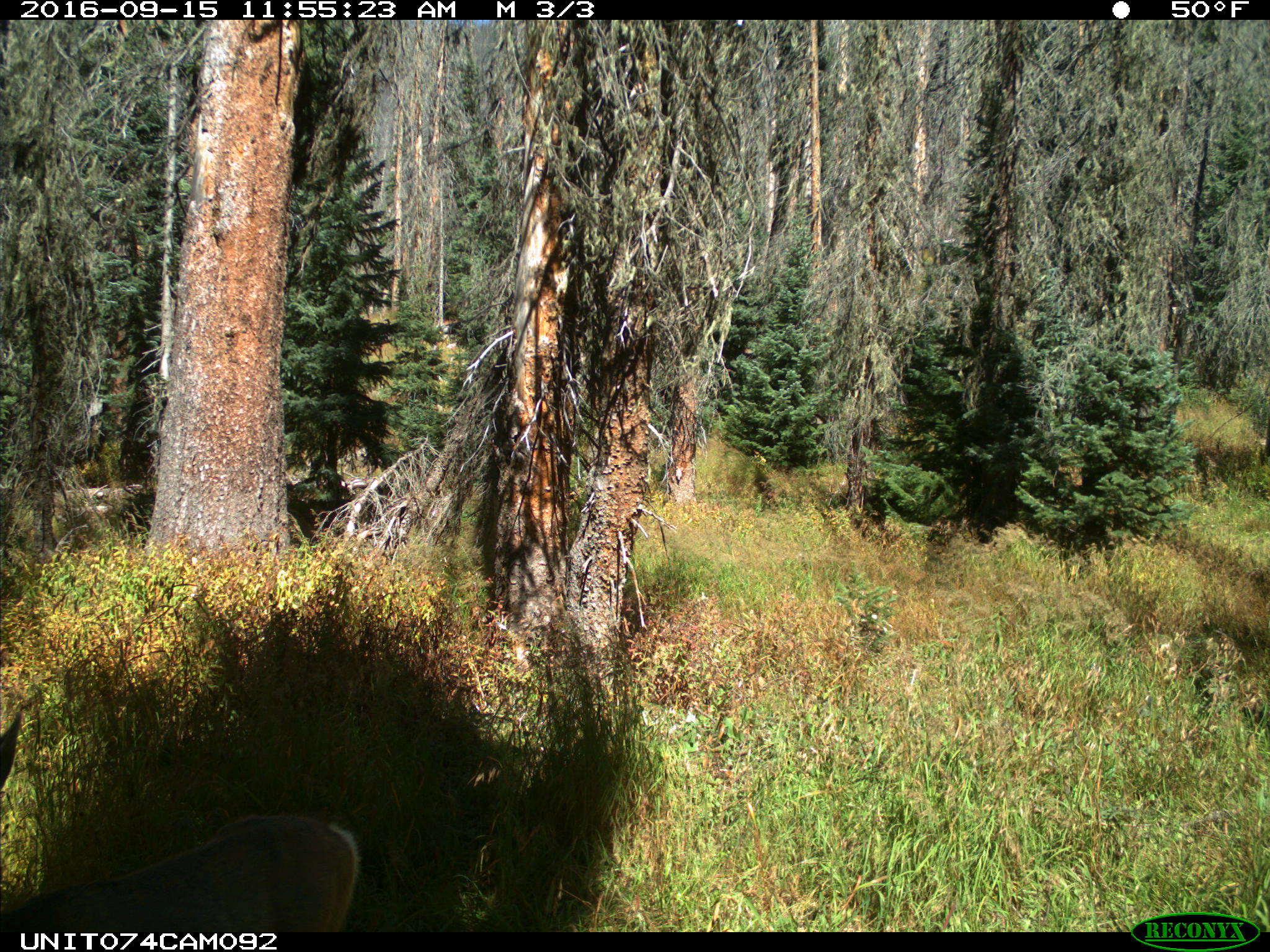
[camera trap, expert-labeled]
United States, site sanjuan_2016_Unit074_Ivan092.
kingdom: Animalia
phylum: Chordata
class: Mammalia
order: Artiodactyla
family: Cervidae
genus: Odocoileus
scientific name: Odocoileus hemionus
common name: mule deer